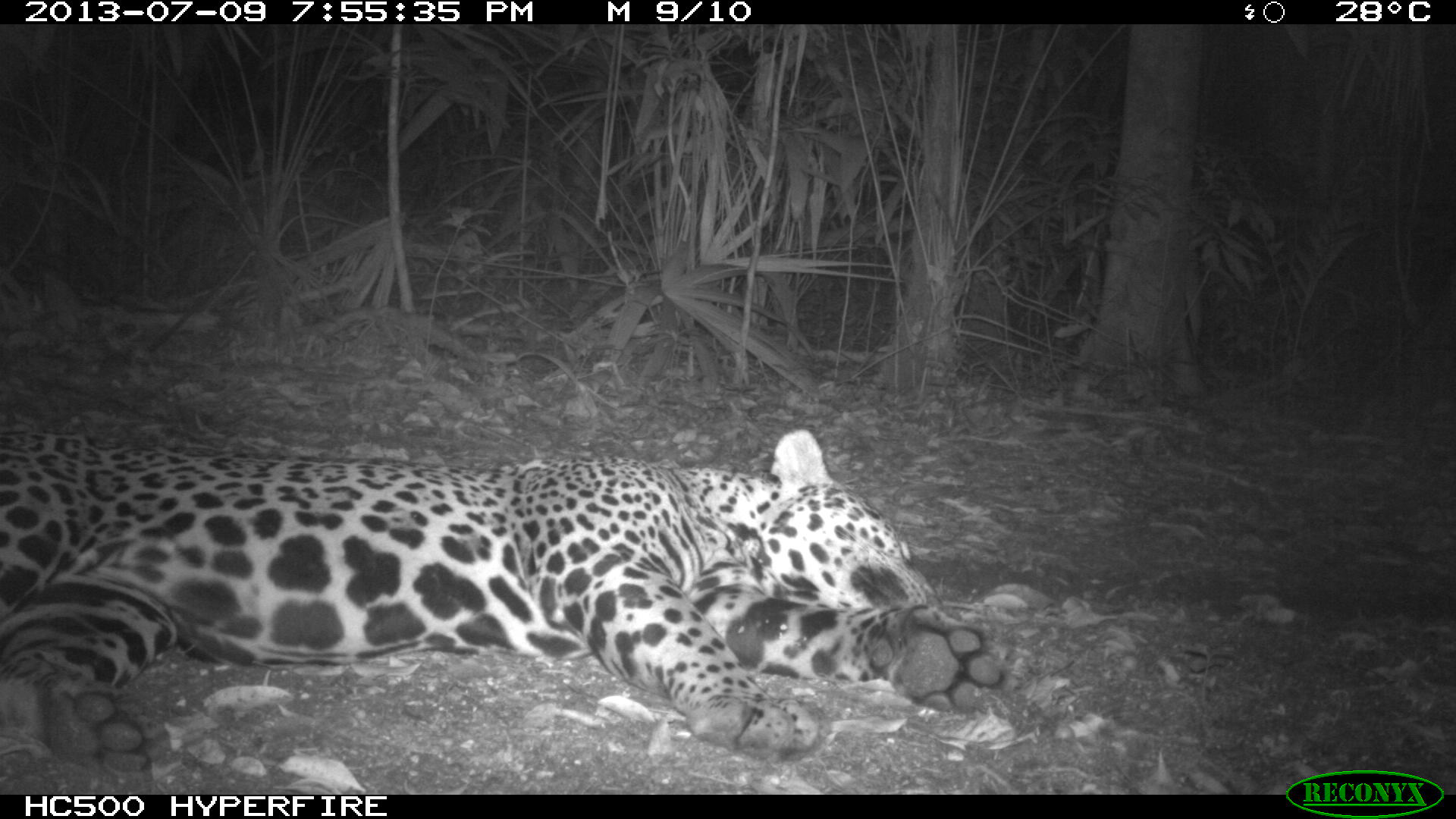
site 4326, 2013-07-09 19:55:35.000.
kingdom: Animalia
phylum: Chordata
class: Mammalia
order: Carnivora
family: Felidae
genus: Panthera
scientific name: Panthera onca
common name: jaguar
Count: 1.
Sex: male.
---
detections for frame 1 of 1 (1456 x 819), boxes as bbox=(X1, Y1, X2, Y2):
panthera onca: bbox=(0, 415, 1003, 779)